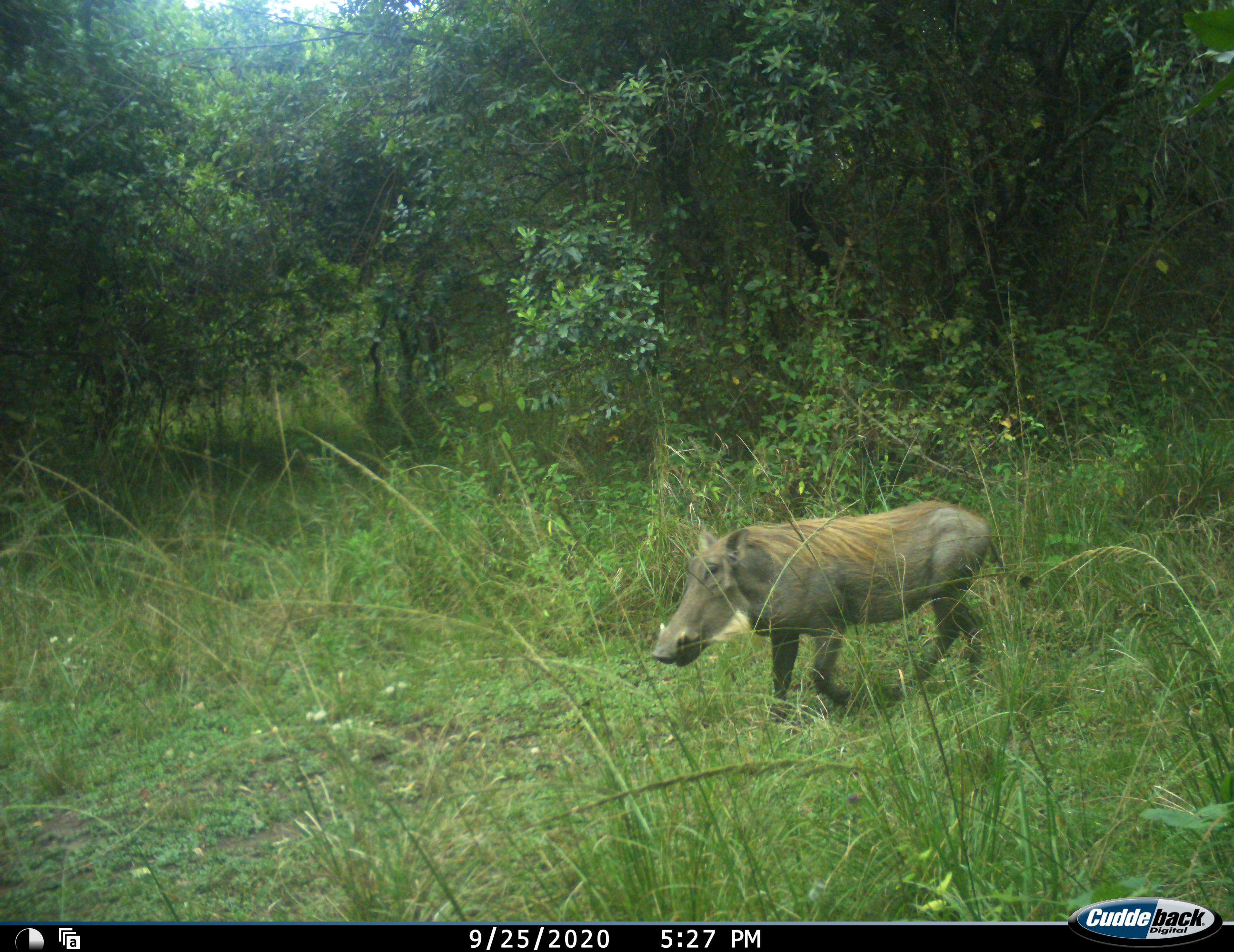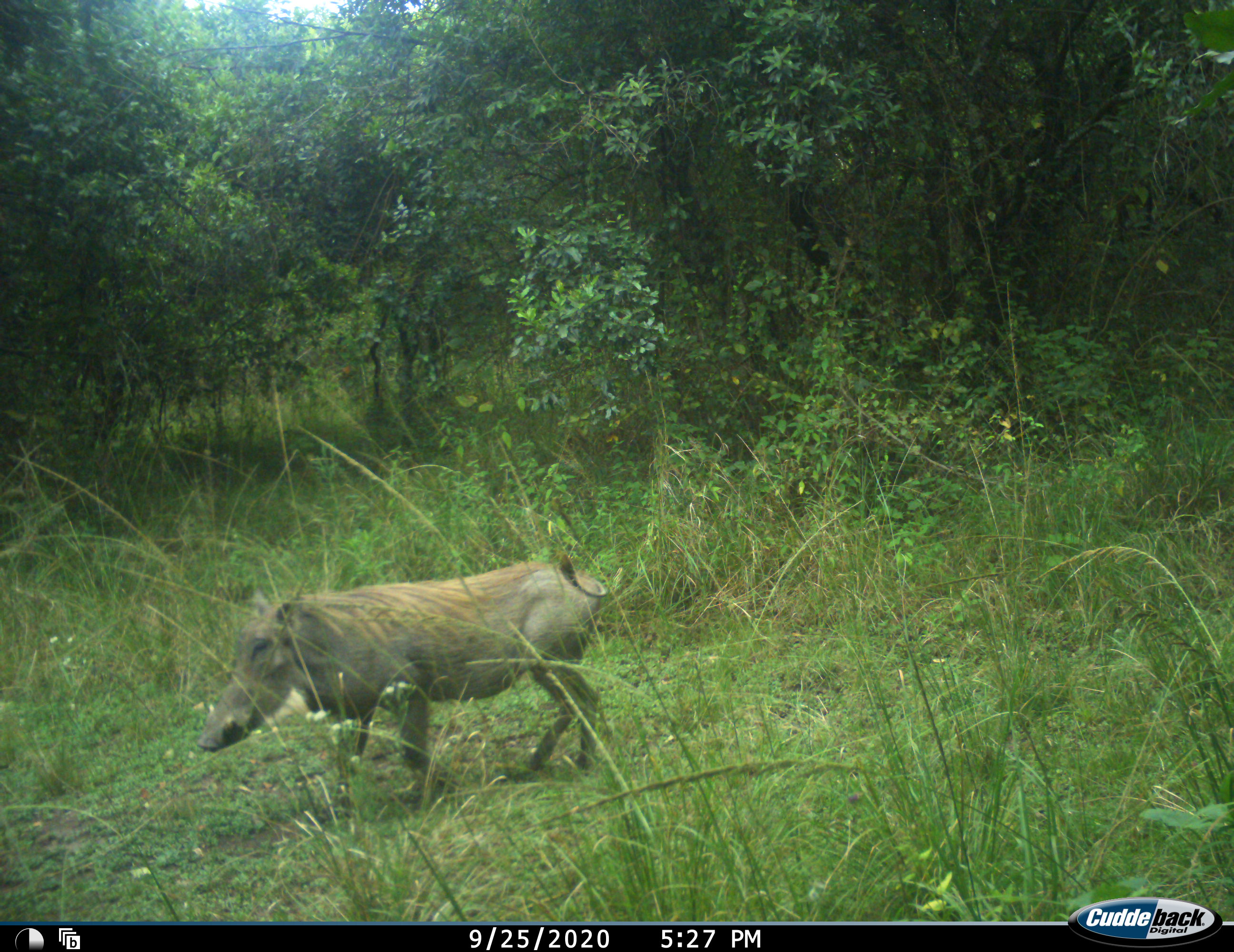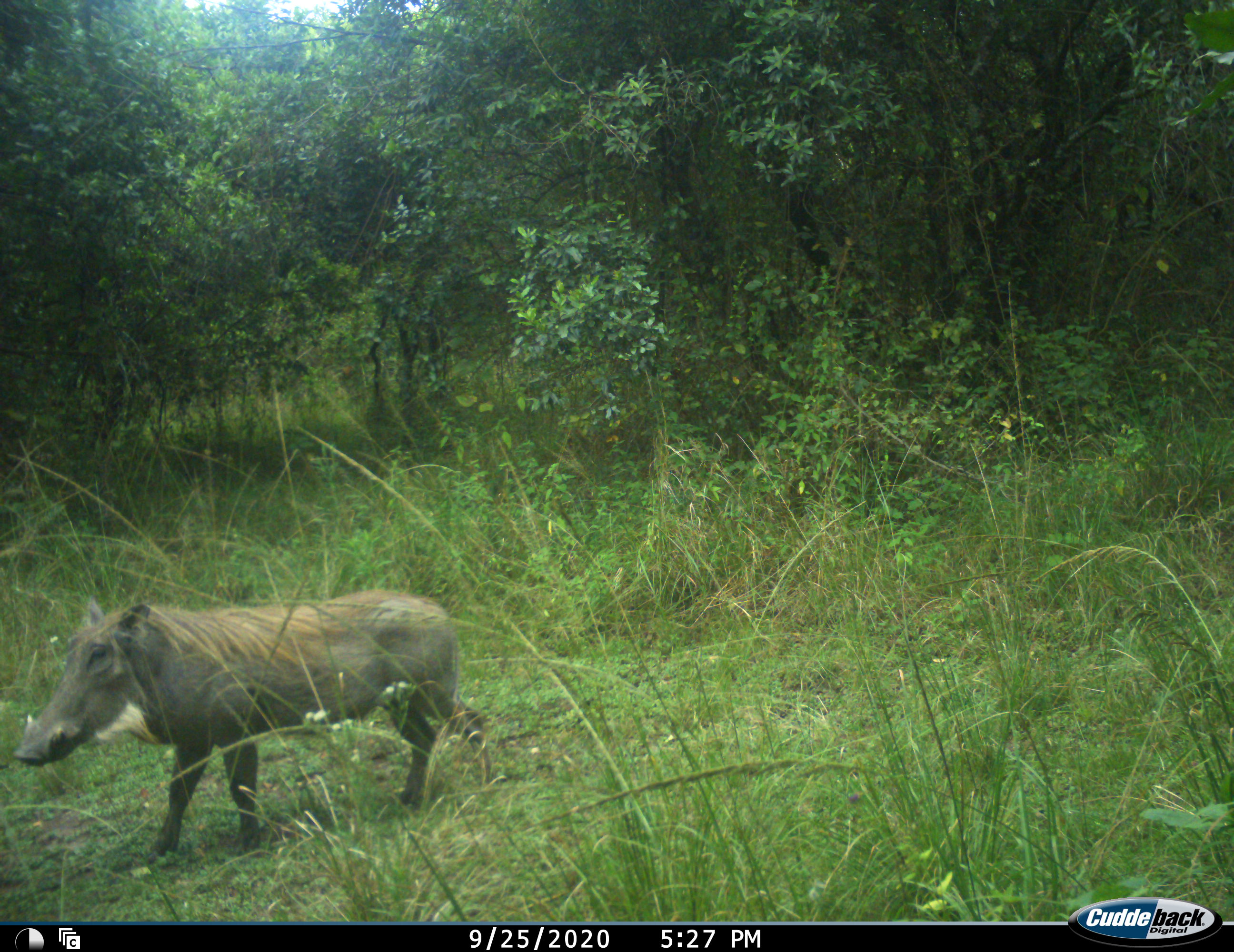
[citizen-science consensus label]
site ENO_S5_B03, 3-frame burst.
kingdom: Animalia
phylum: Chordata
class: Mammalia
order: Artiodactyla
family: Suidae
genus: Phacochoerus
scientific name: Phacochoerus africanus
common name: warthog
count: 1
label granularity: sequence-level